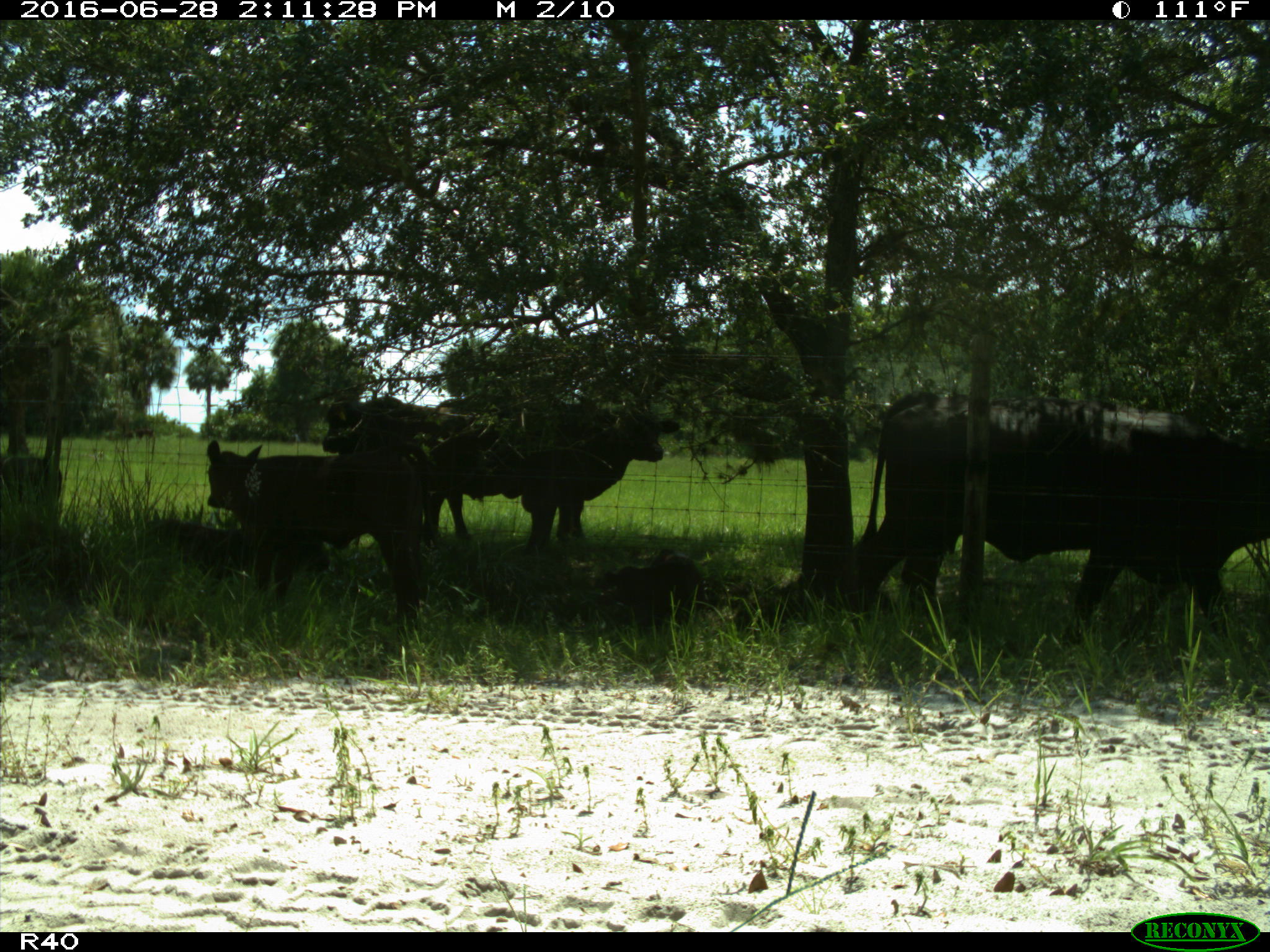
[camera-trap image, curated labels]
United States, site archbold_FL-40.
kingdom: Animalia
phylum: Chordata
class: Mammalia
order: Artiodactyla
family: Bovidae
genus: Bos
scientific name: Bos taurus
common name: domestic cow